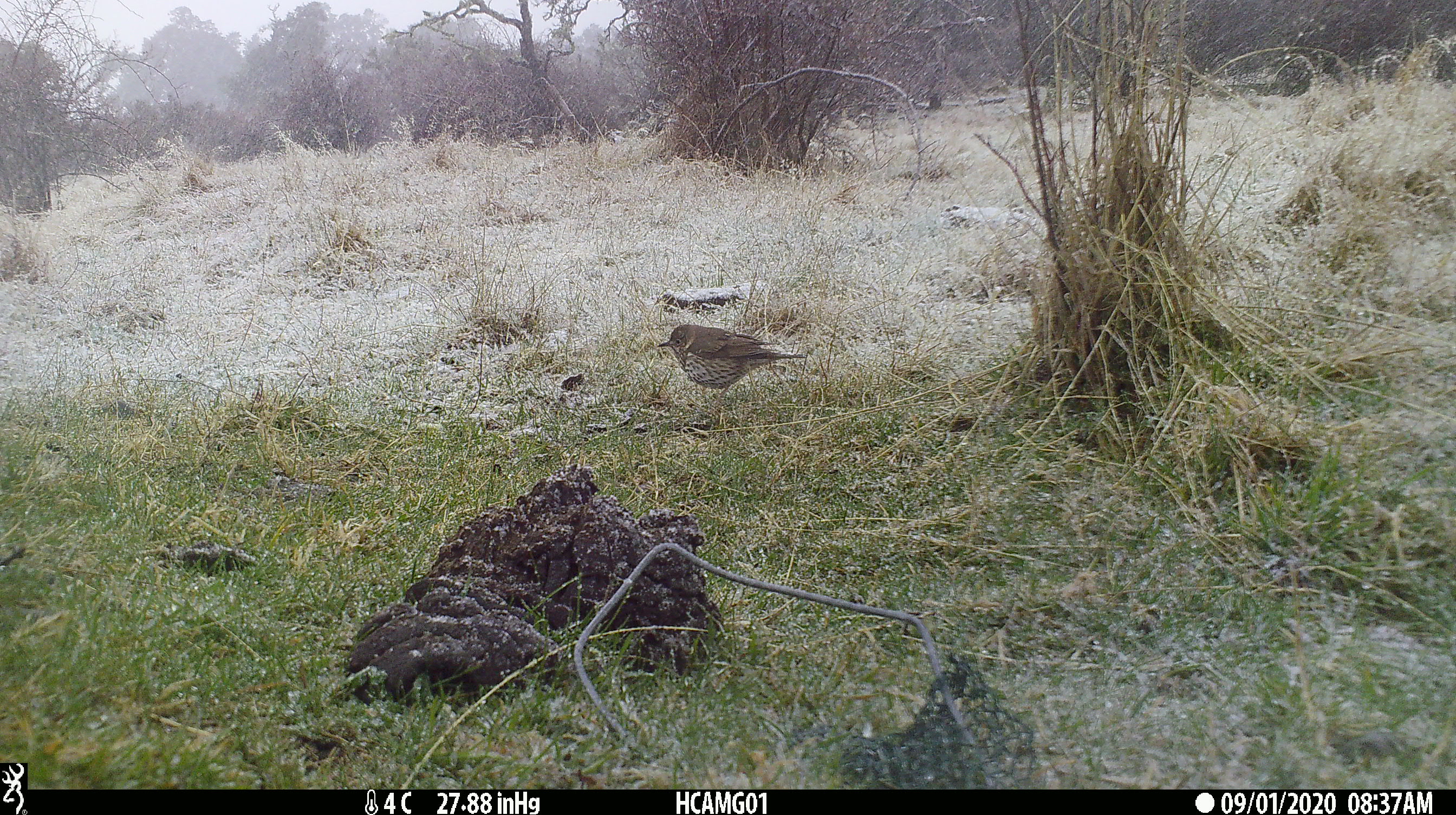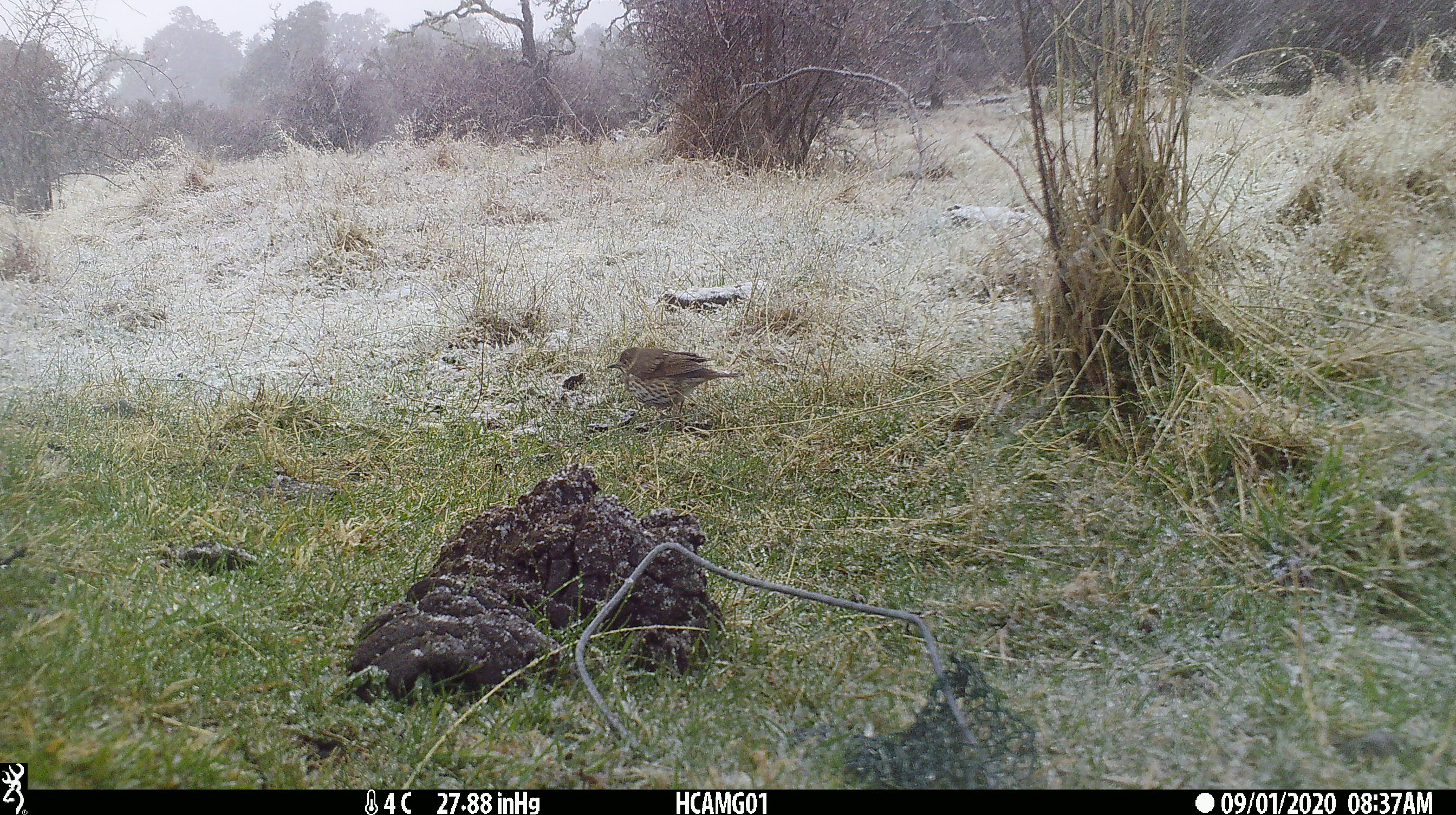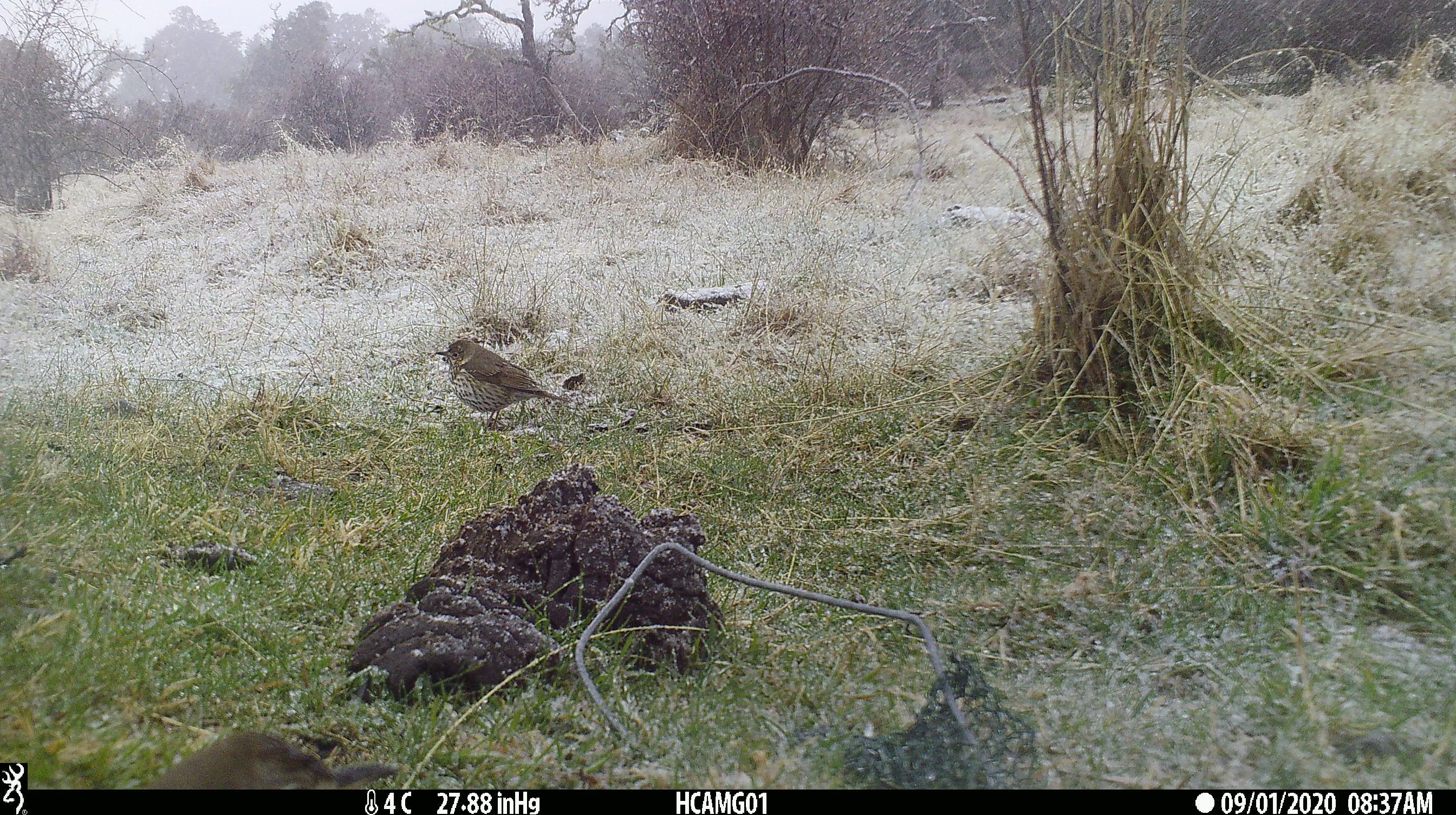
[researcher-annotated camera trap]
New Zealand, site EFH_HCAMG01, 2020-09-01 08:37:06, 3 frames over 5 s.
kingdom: Animalia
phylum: Chordata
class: Aves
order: Passeriformes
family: Turdidae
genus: Turdus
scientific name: Turdus philomelos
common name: song thrush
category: thrush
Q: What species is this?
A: Thrush (song thrush) (Turdus philomelos).